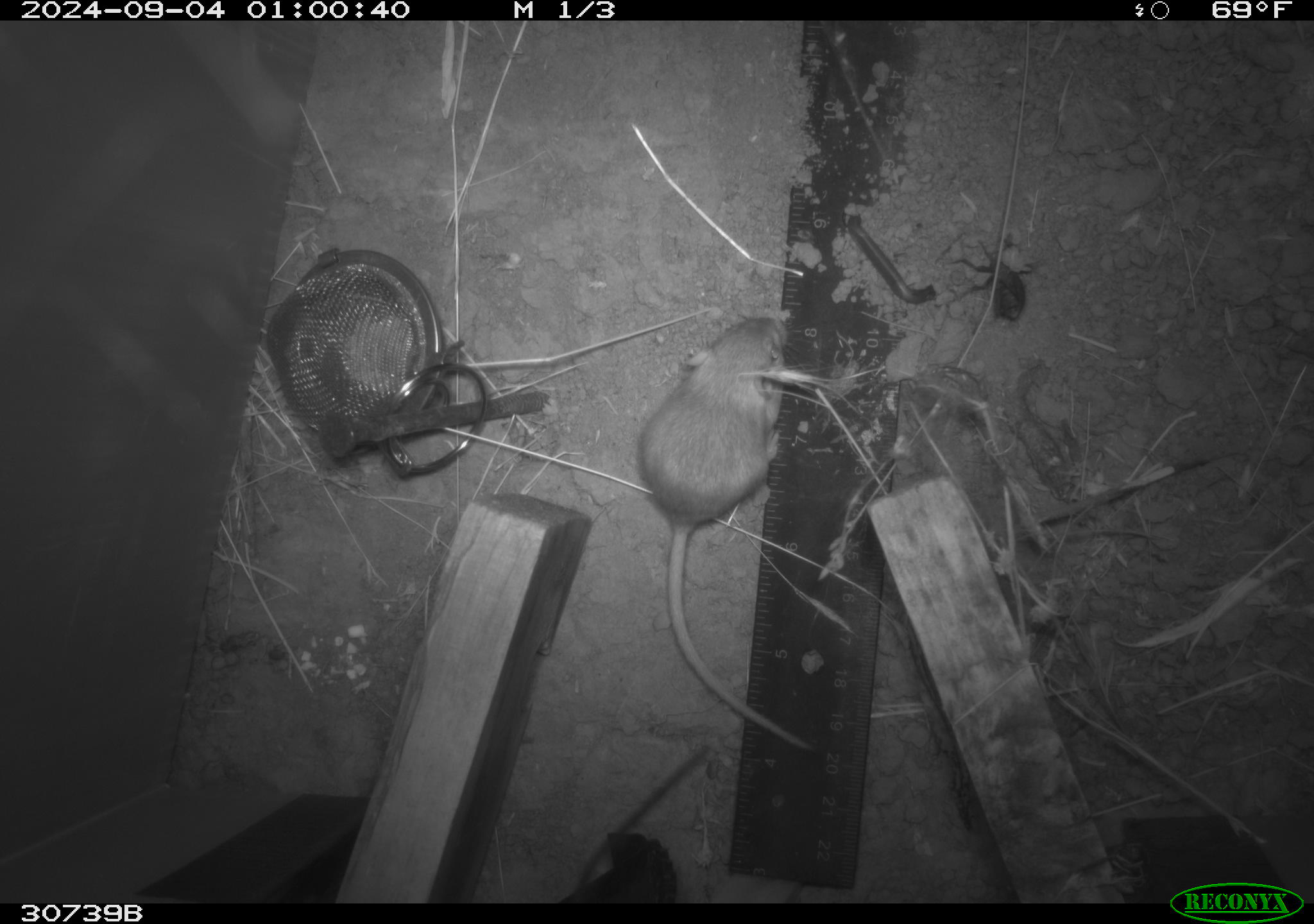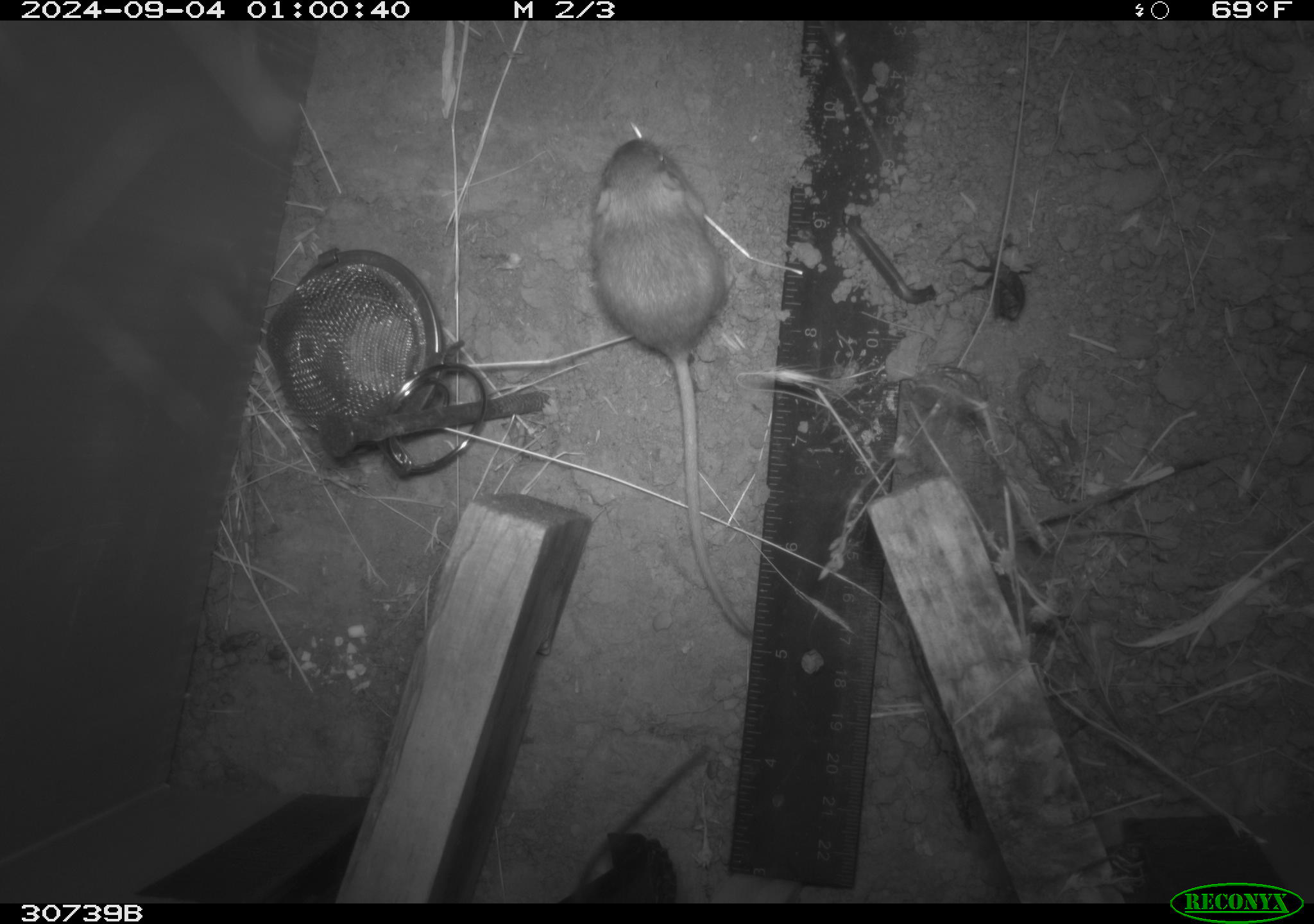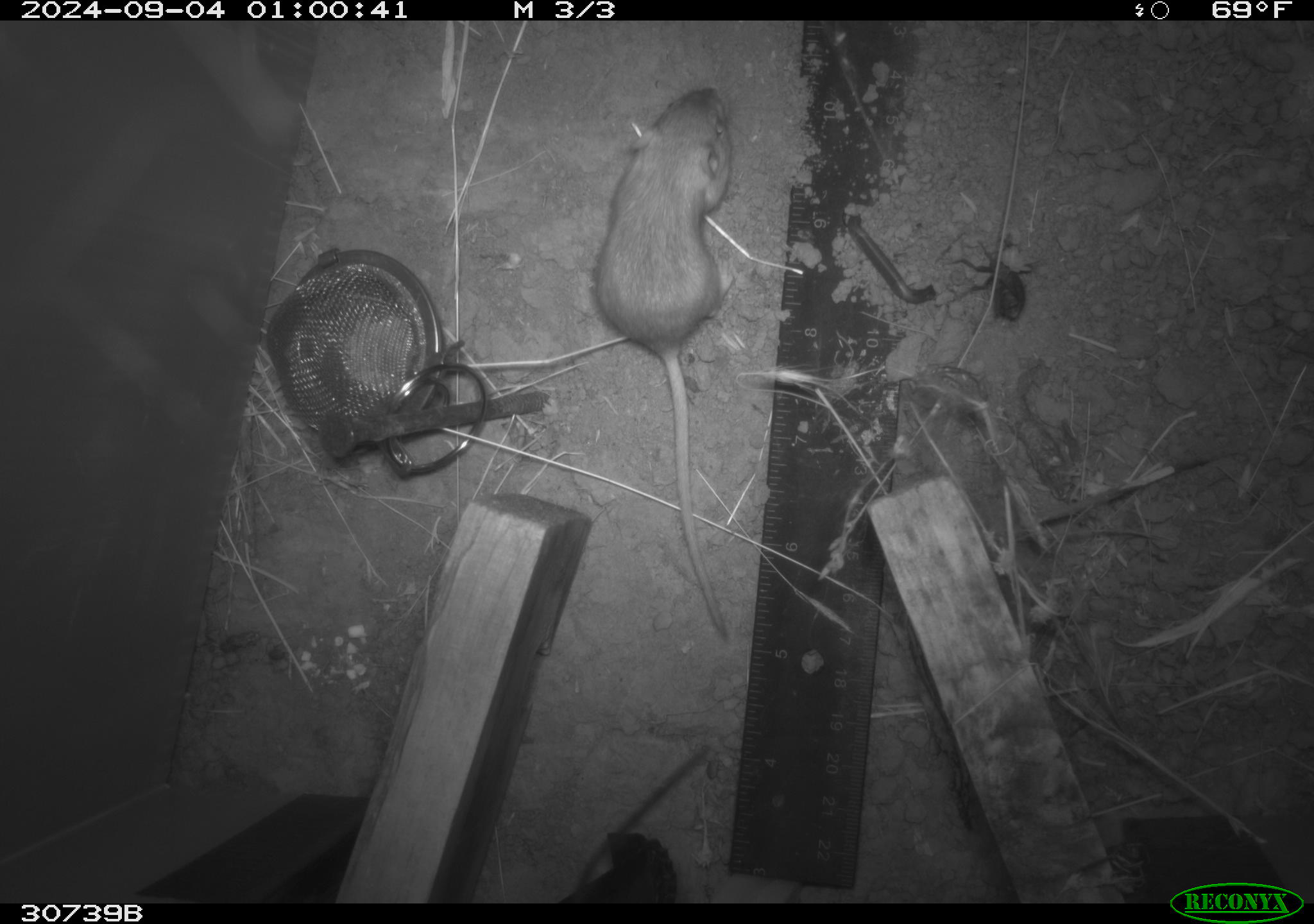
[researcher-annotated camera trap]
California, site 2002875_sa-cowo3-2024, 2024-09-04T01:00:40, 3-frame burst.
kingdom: Animalia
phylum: Chordata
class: Mammalia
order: Rodentia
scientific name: Rodentia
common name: mouse species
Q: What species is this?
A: Mouse species (Rodentia).